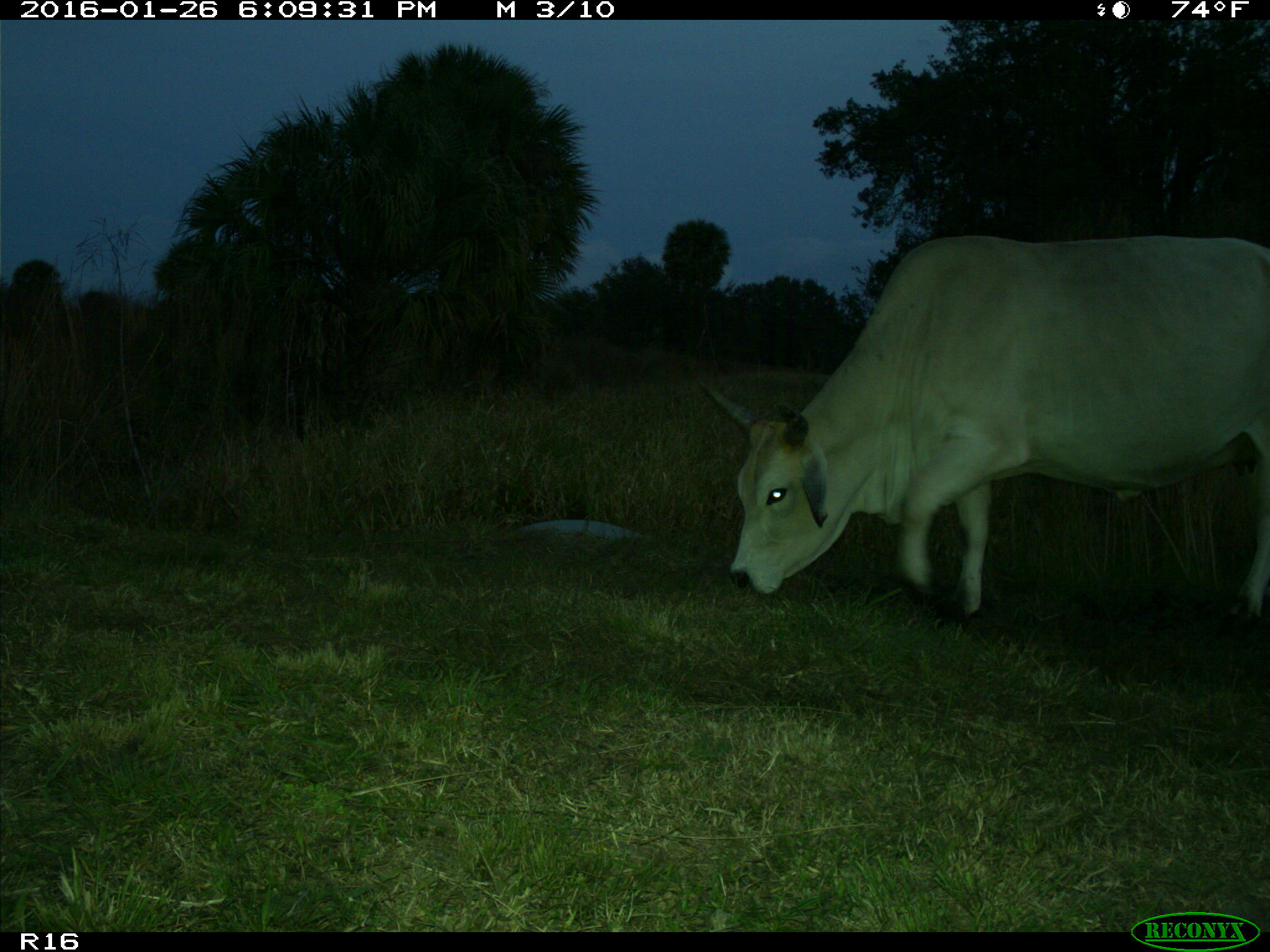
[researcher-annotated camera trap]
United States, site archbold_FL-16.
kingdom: Animalia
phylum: Chordata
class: Mammalia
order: Artiodactyla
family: Bovidae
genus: Bos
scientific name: Bos taurus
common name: domestic cow